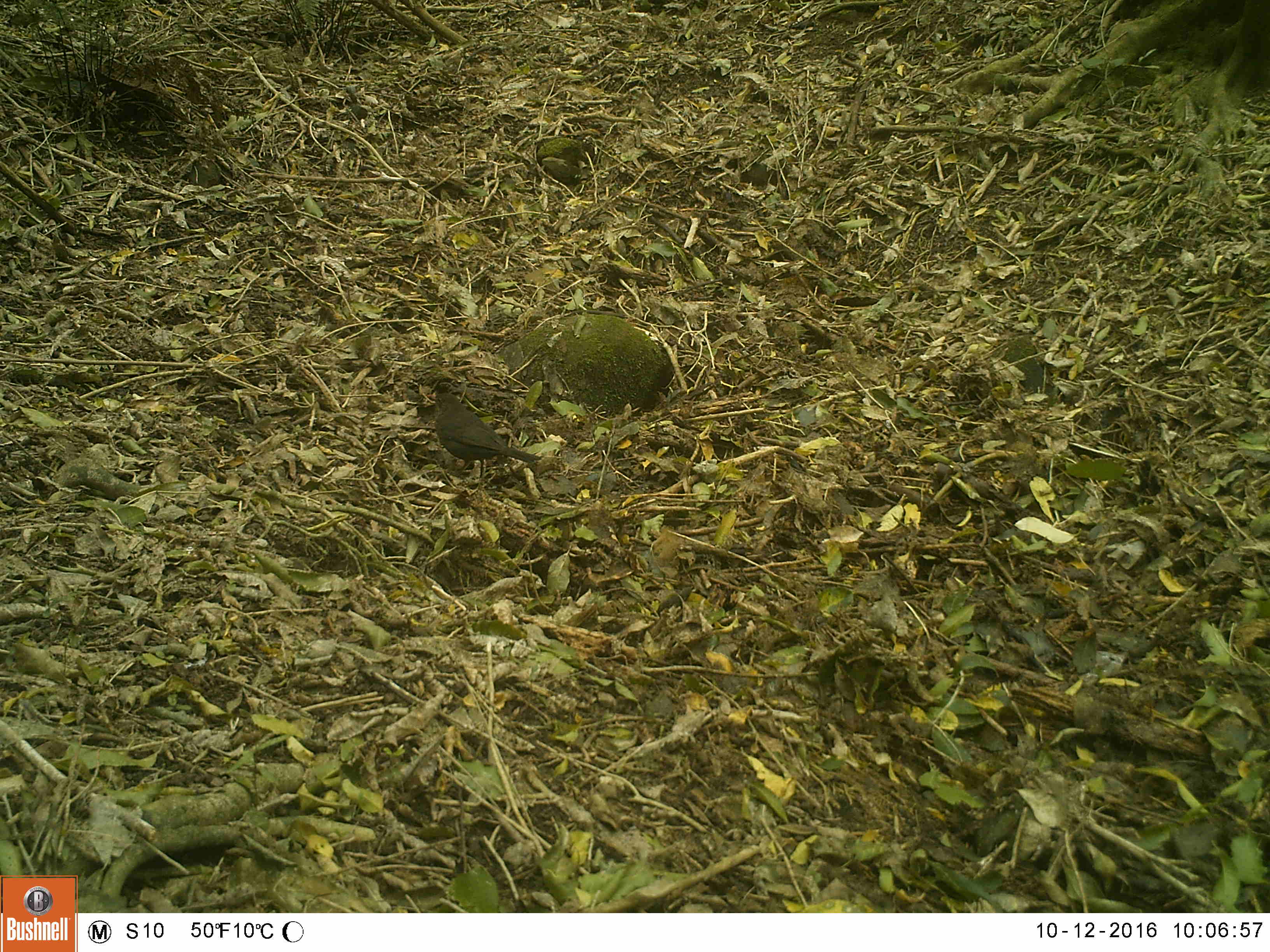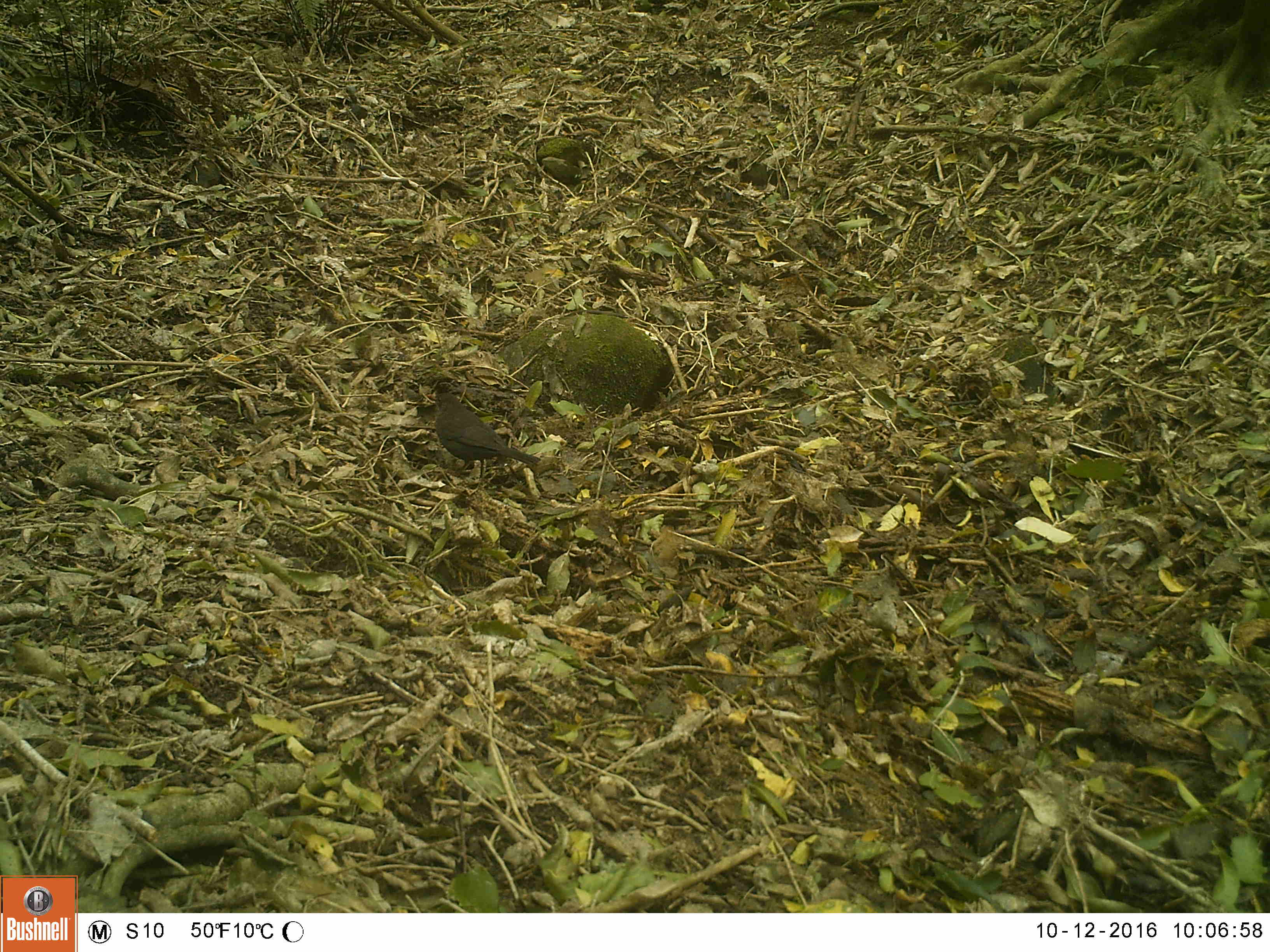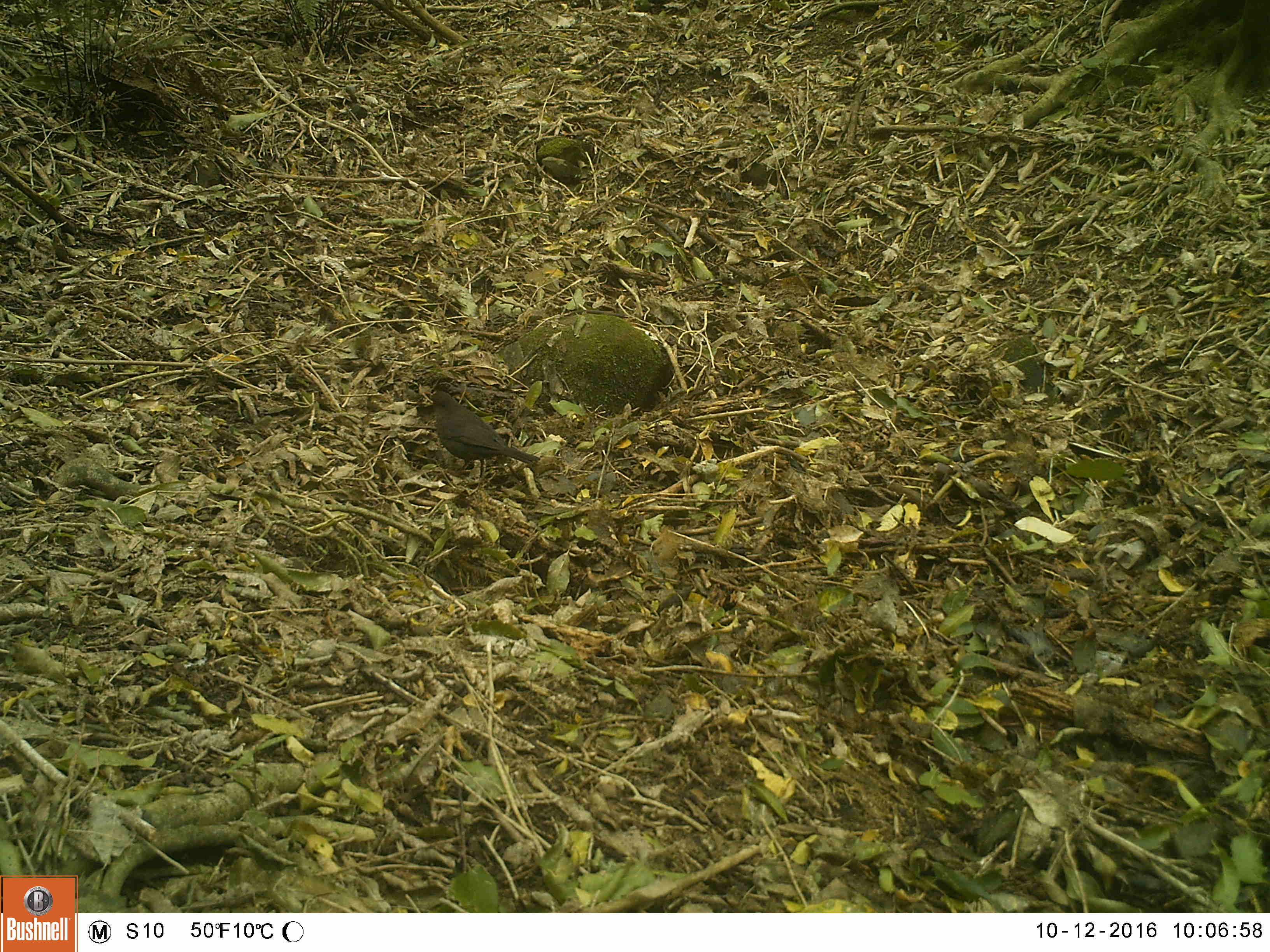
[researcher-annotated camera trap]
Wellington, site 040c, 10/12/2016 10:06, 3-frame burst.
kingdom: Animalia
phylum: Chordata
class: Aves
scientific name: Aves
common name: bird